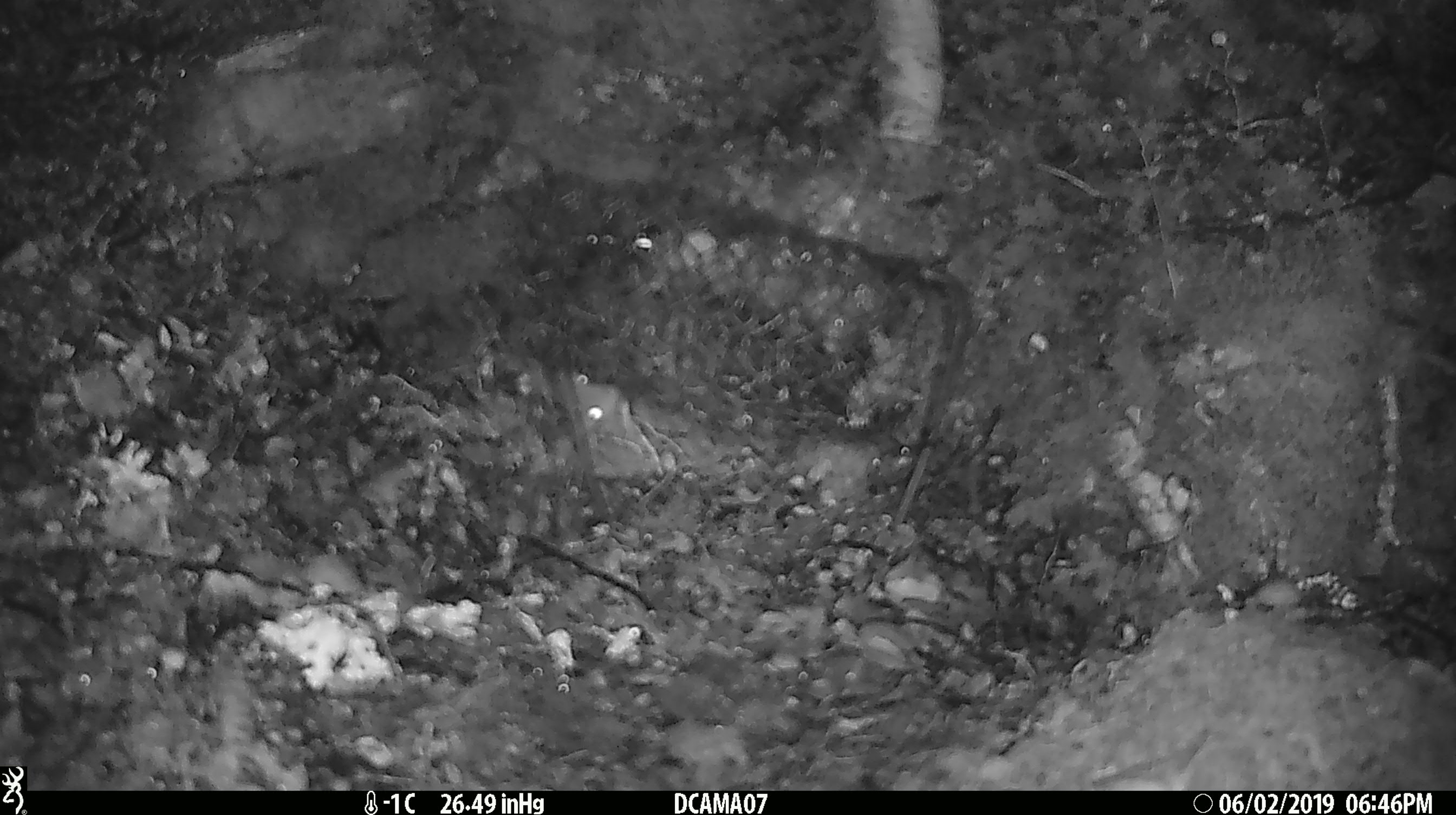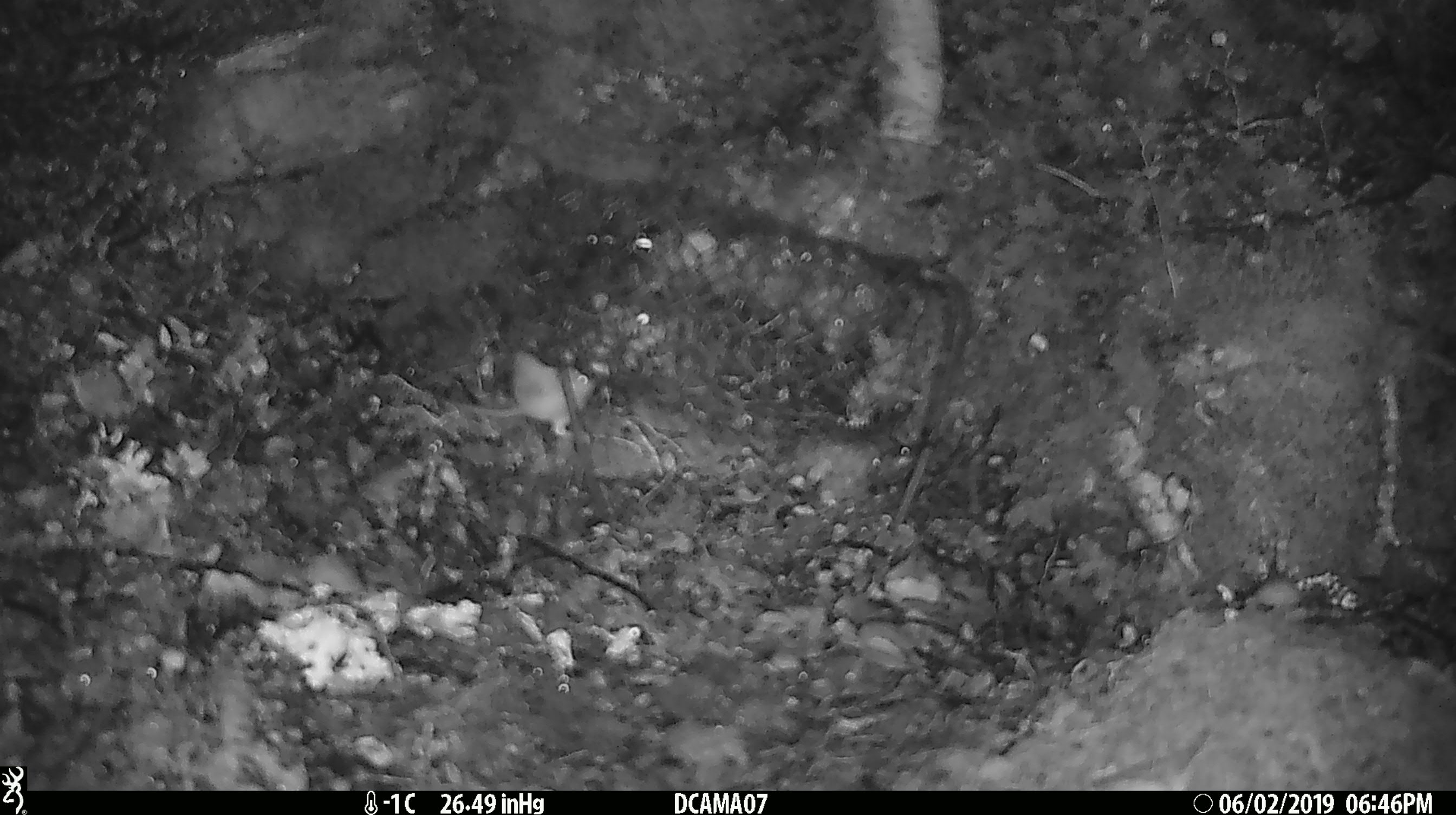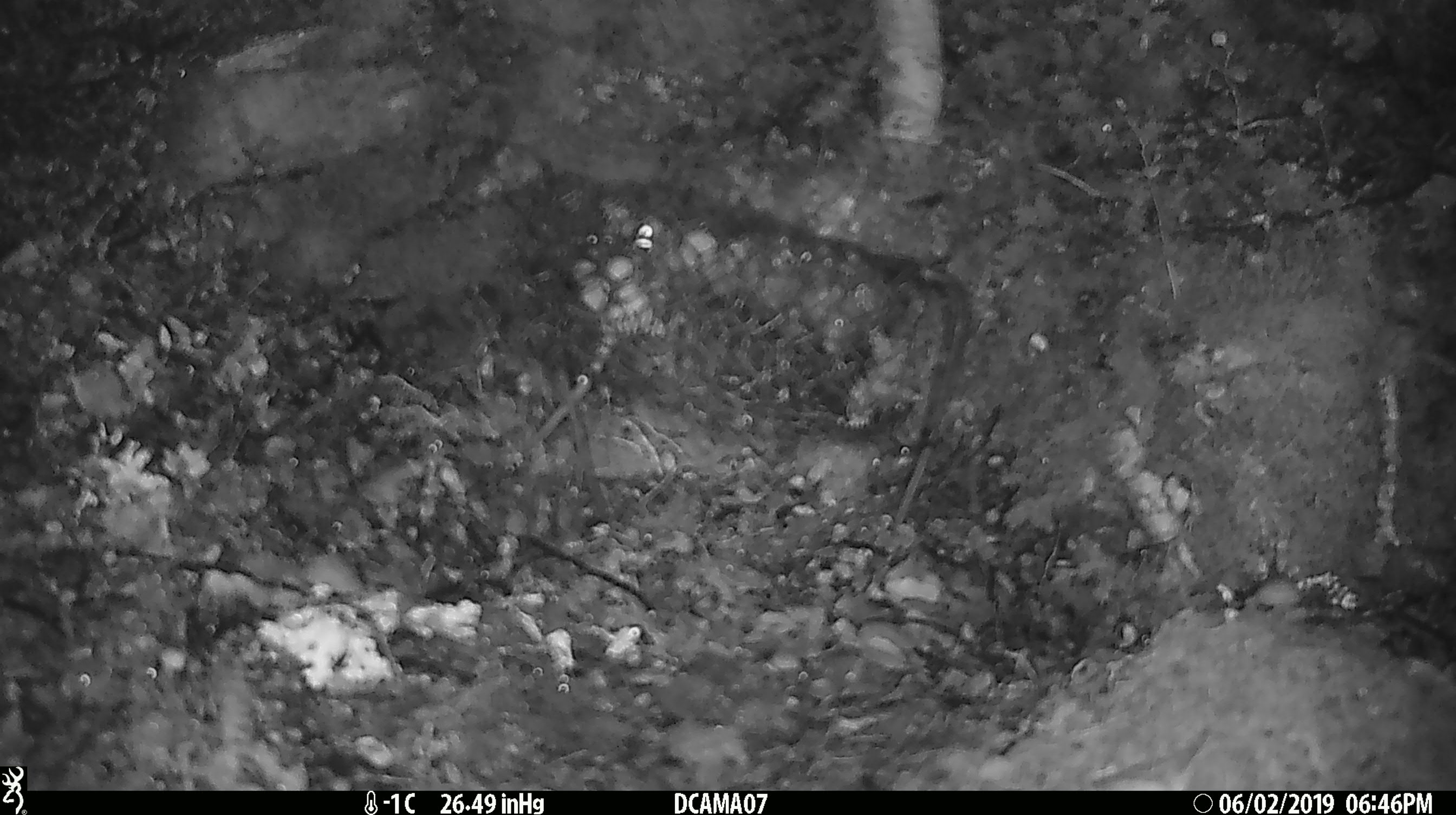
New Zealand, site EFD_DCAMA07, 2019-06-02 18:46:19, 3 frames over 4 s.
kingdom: Animalia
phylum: Chordata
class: Mammalia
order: Rodentia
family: Muridae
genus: Mus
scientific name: Mus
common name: mouse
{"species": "mouse (Mus)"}